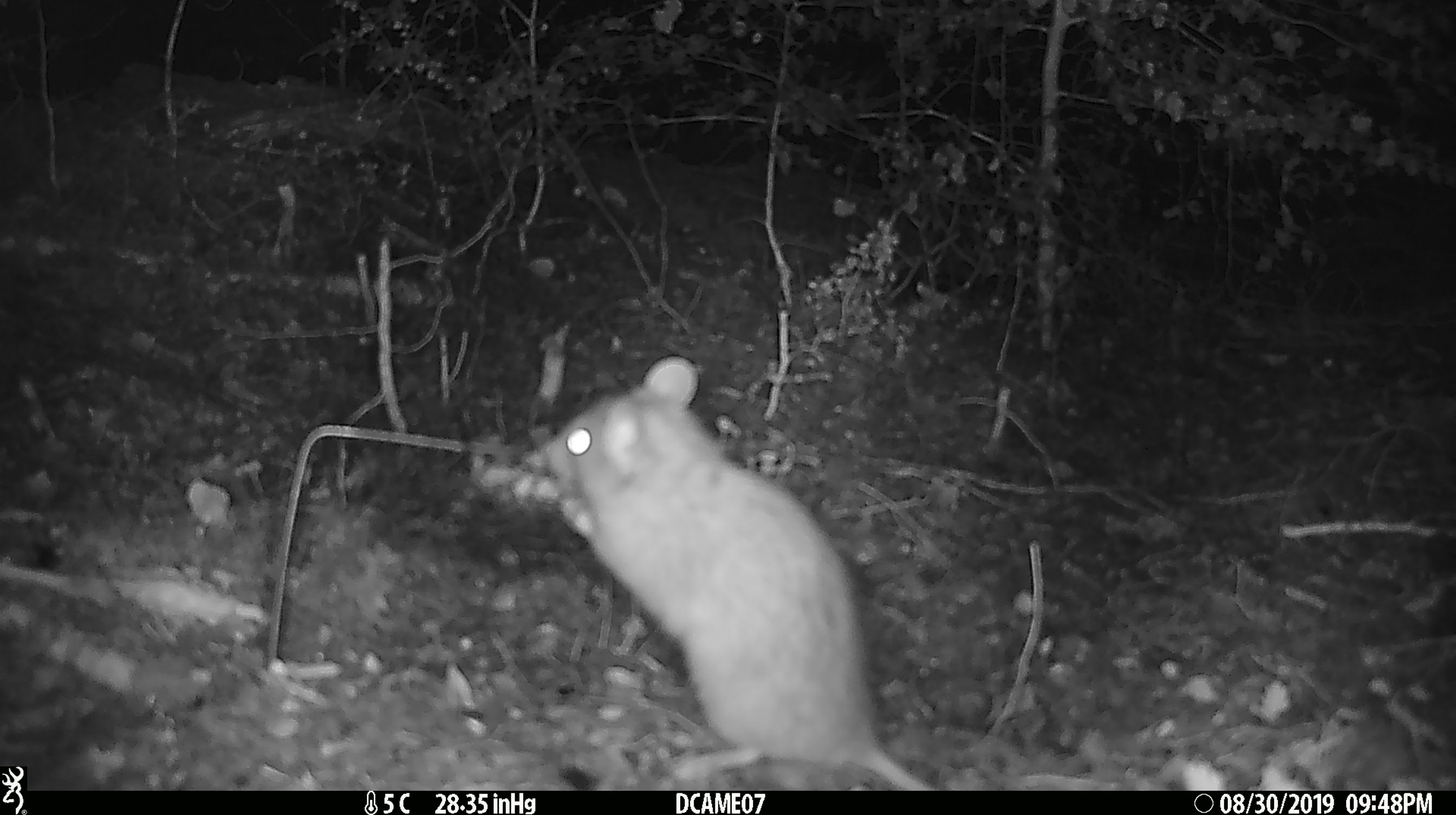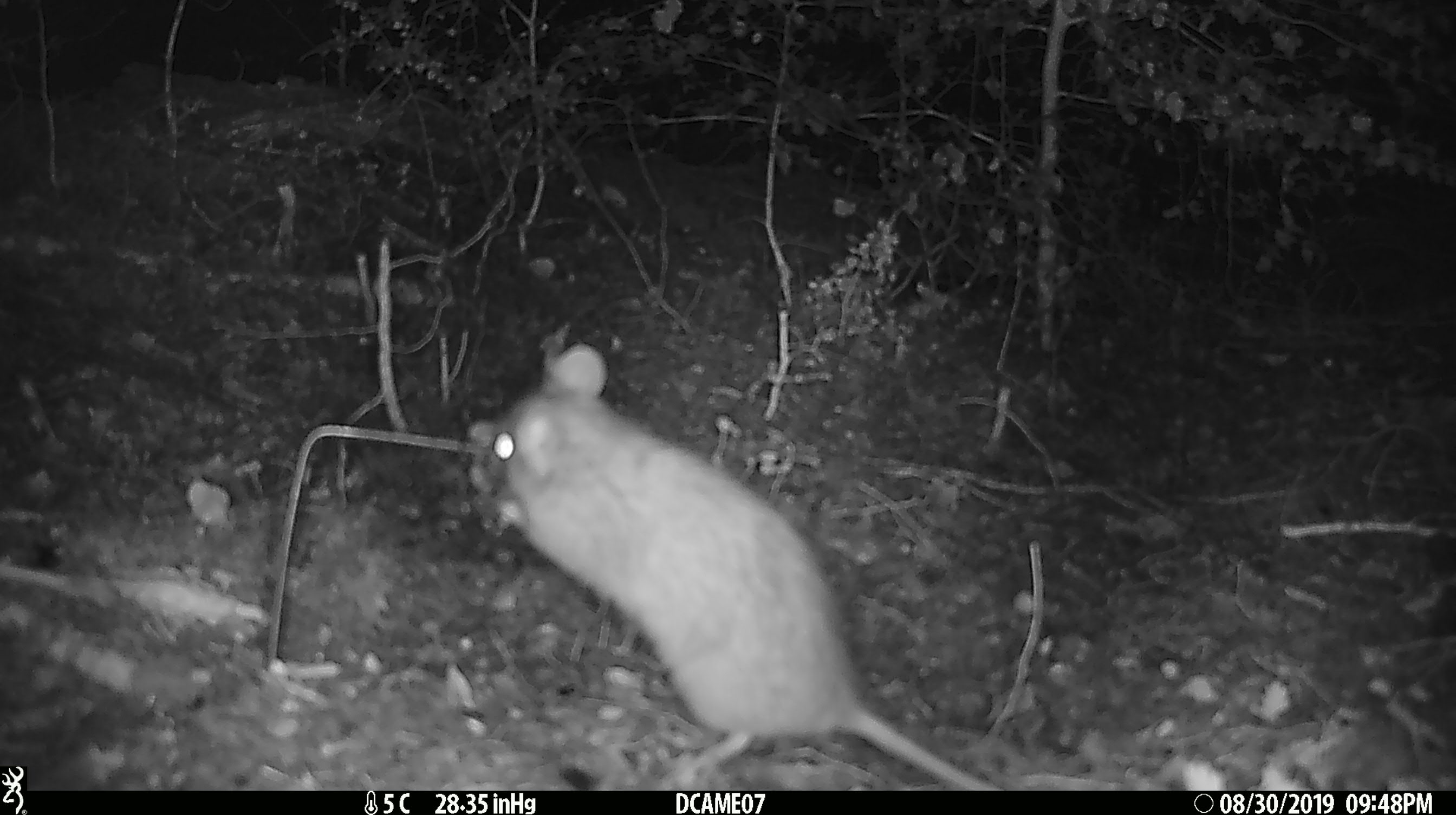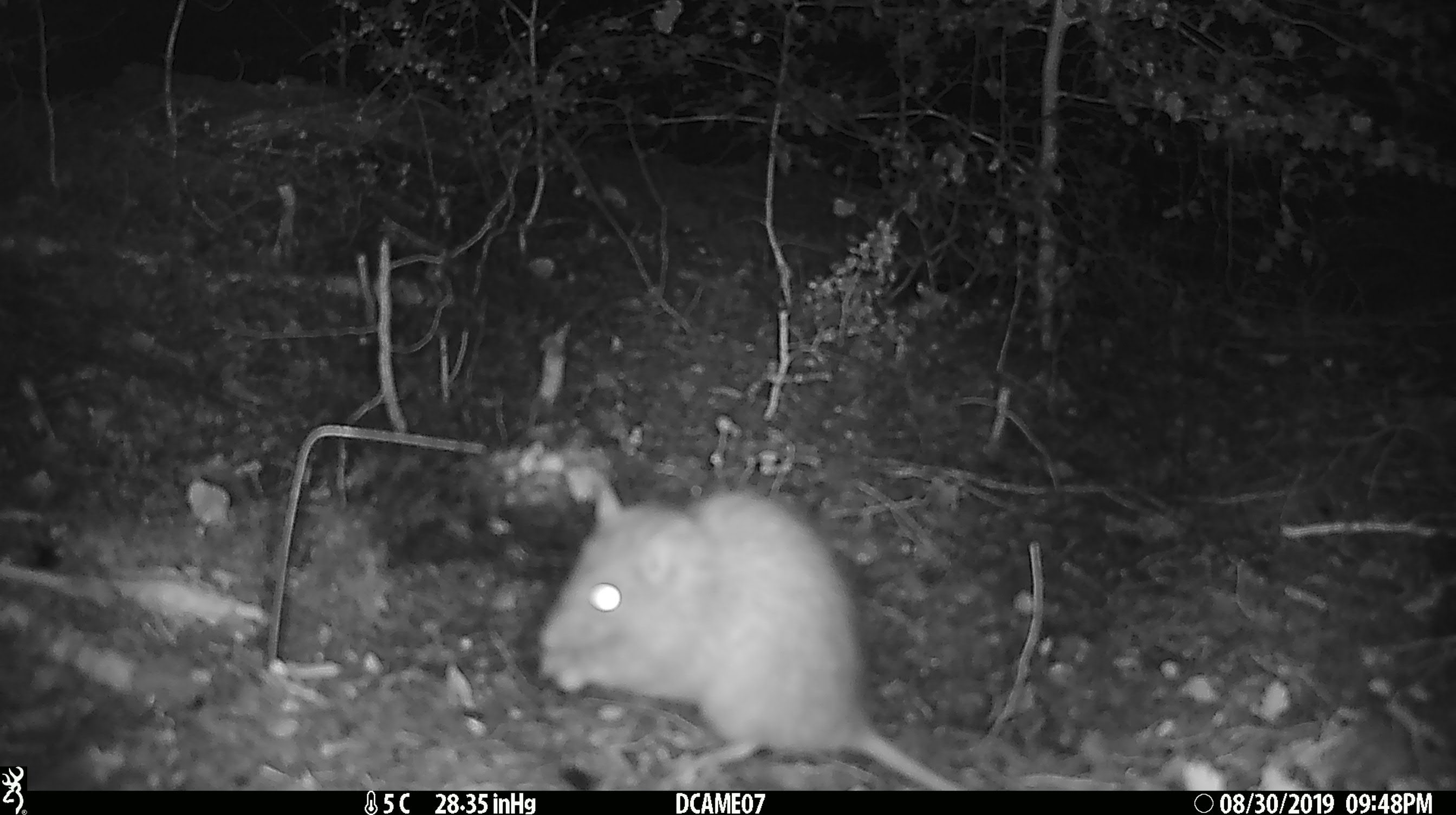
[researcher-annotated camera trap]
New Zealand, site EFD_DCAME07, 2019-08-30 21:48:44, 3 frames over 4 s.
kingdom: Animalia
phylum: Chordata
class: Mammalia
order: Rodentia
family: Muridae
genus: Rattus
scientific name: Rattus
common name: rat